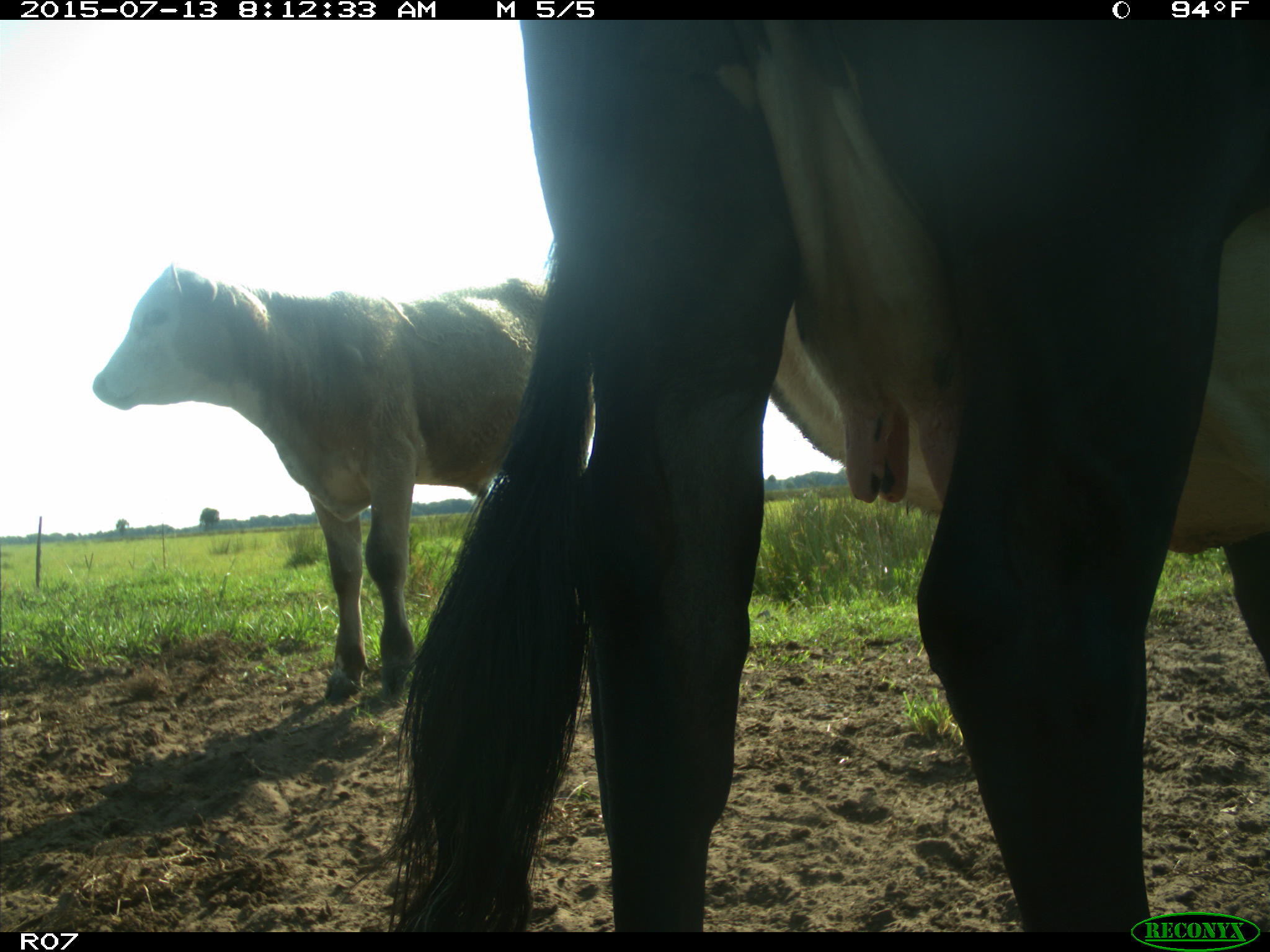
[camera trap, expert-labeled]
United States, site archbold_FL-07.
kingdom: Animalia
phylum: Chordata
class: Mammalia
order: Artiodactyla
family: Bovidae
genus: Bos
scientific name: Bos taurus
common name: domestic cow